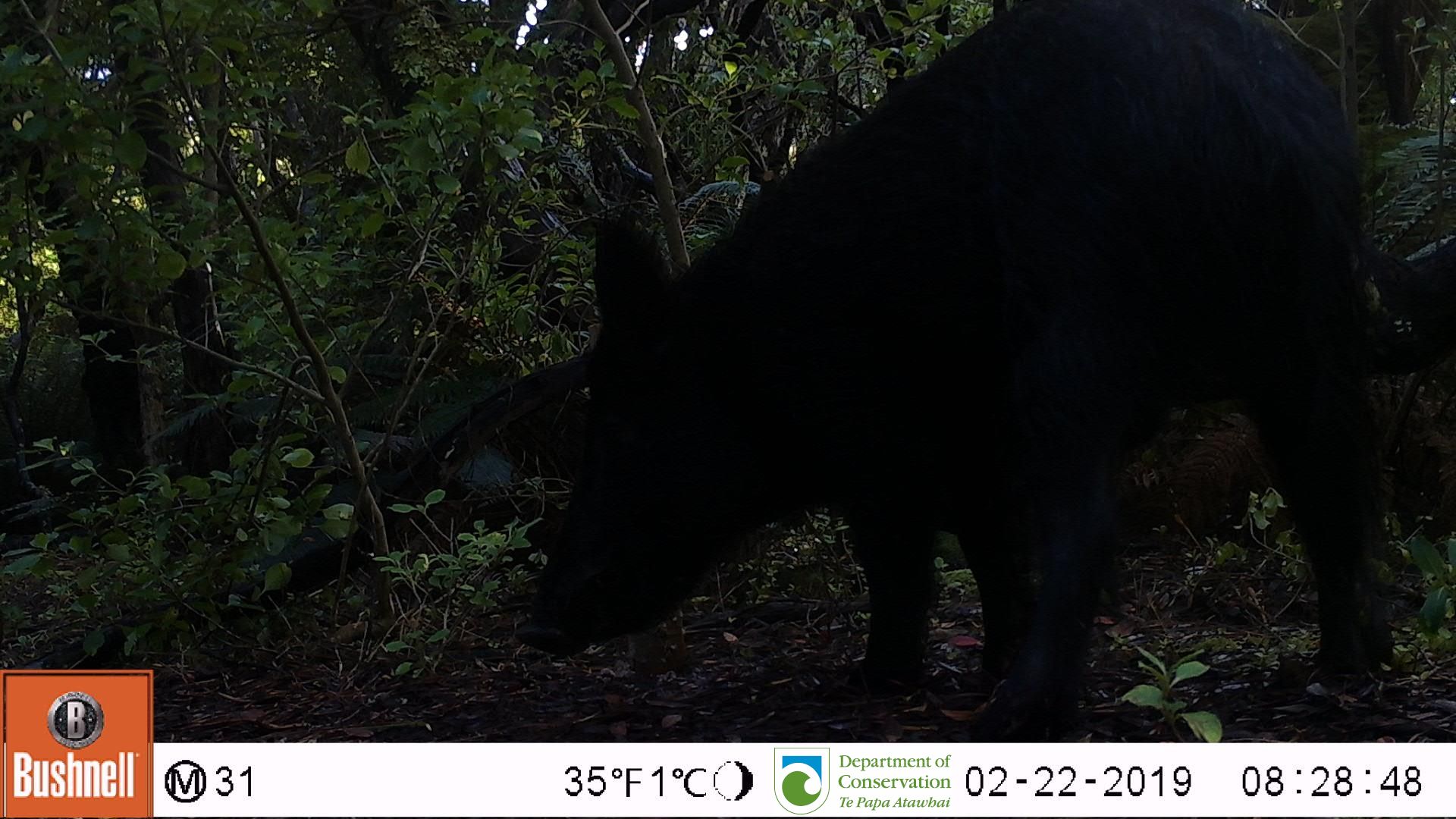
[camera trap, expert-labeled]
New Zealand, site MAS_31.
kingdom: Animalia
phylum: Chordata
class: Mammalia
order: Artiodactyla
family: Suidae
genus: Sus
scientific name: Sus scrofa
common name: pig